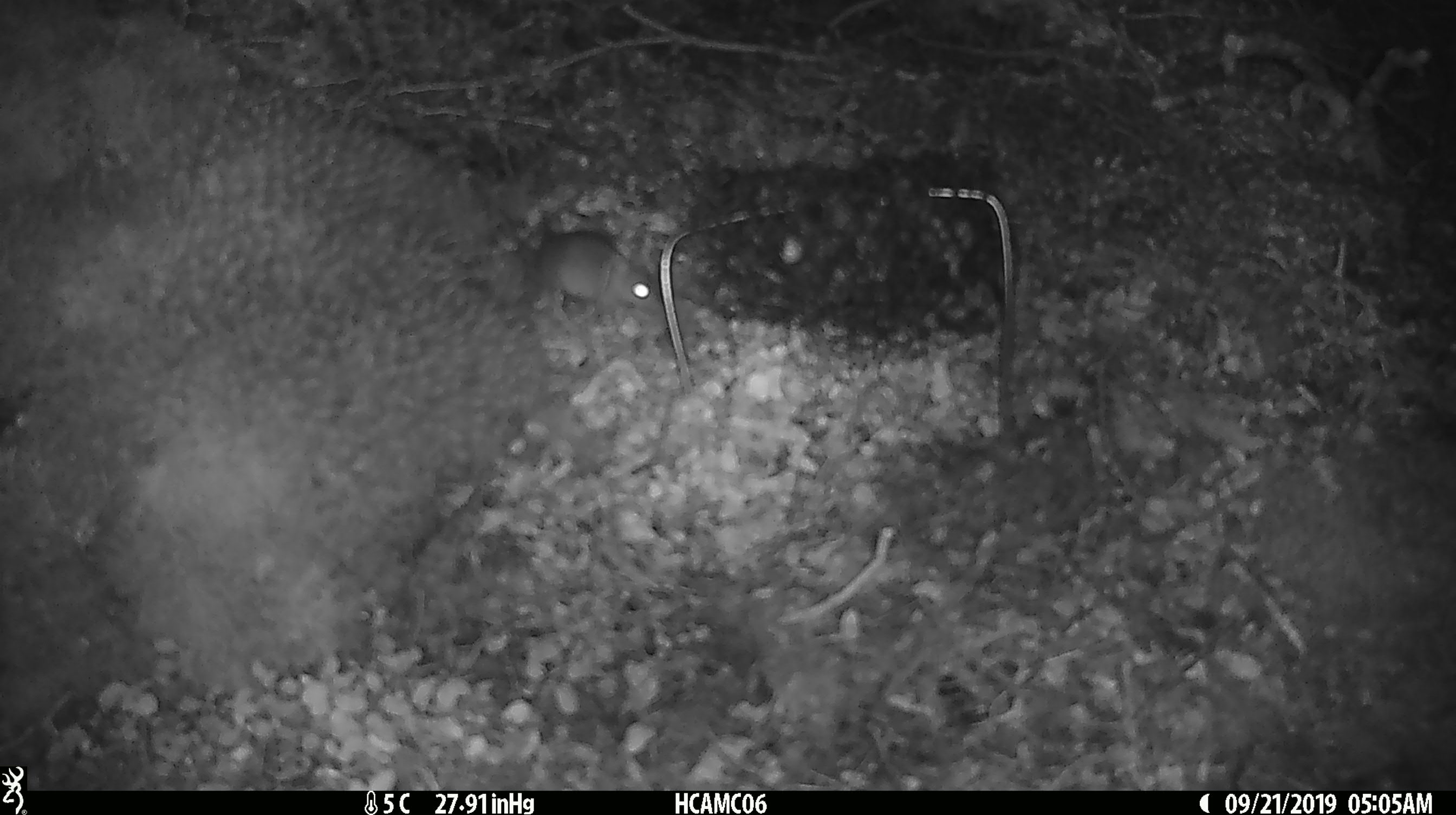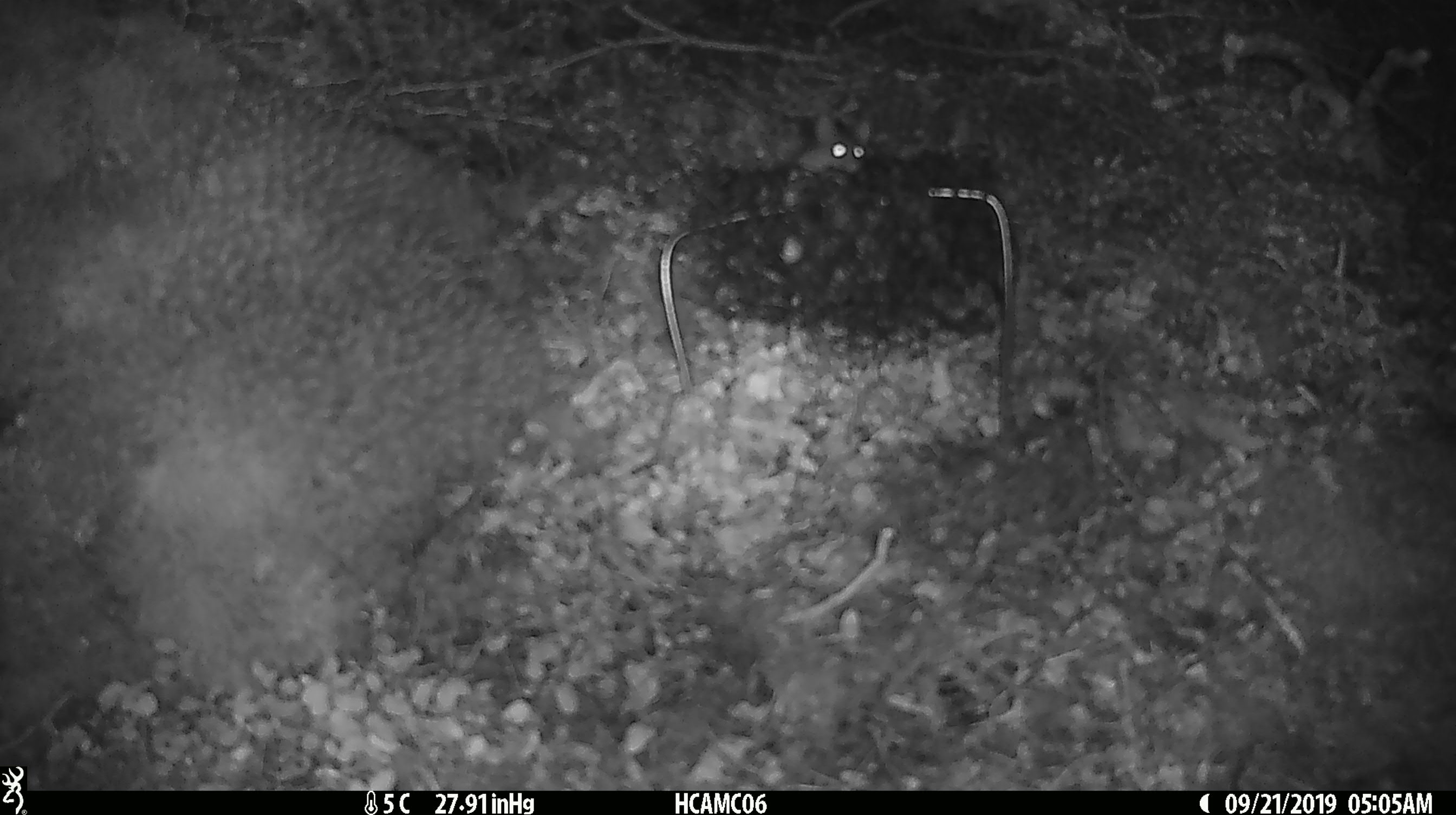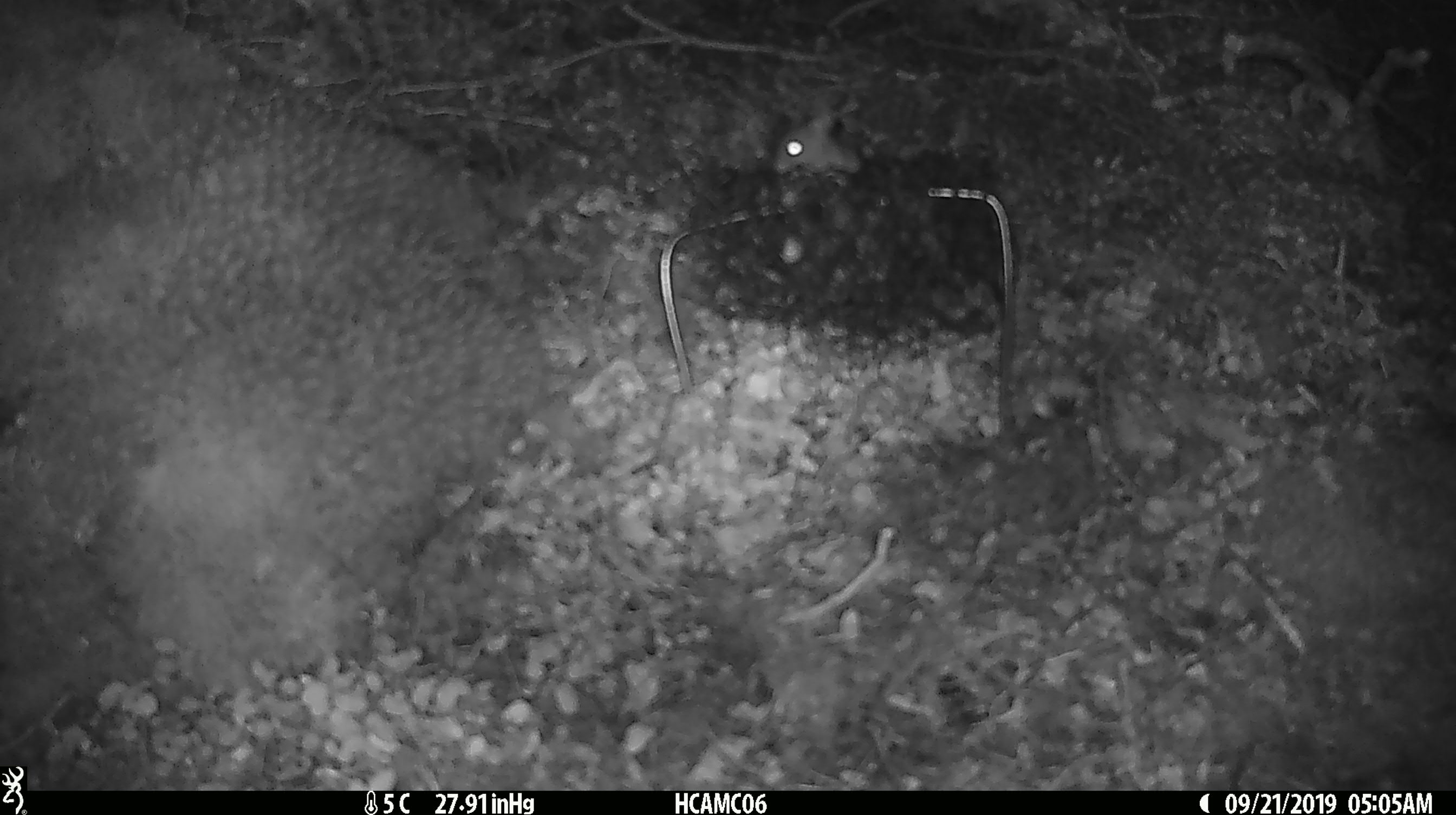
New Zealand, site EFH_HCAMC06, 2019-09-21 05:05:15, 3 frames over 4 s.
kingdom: Animalia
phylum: Chordata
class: Mammalia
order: Rodentia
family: Muridae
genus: Mus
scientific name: Mus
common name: mouse